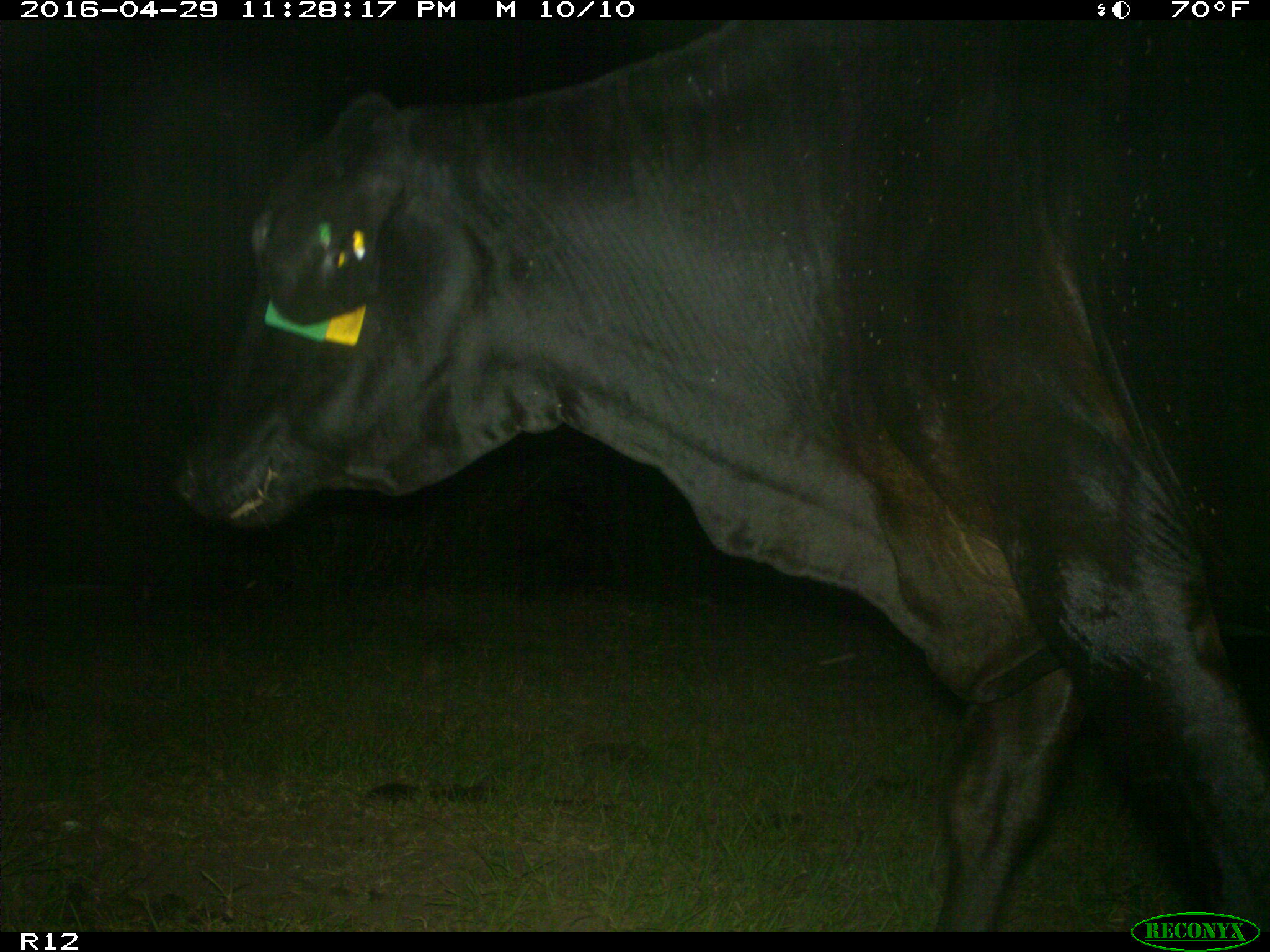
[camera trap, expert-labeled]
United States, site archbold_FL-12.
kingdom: Animalia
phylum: Chordata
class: Mammalia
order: Artiodactyla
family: Bovidae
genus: Bos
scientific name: Bos taurus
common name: domestic cow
Bos taurus (domestic cow).